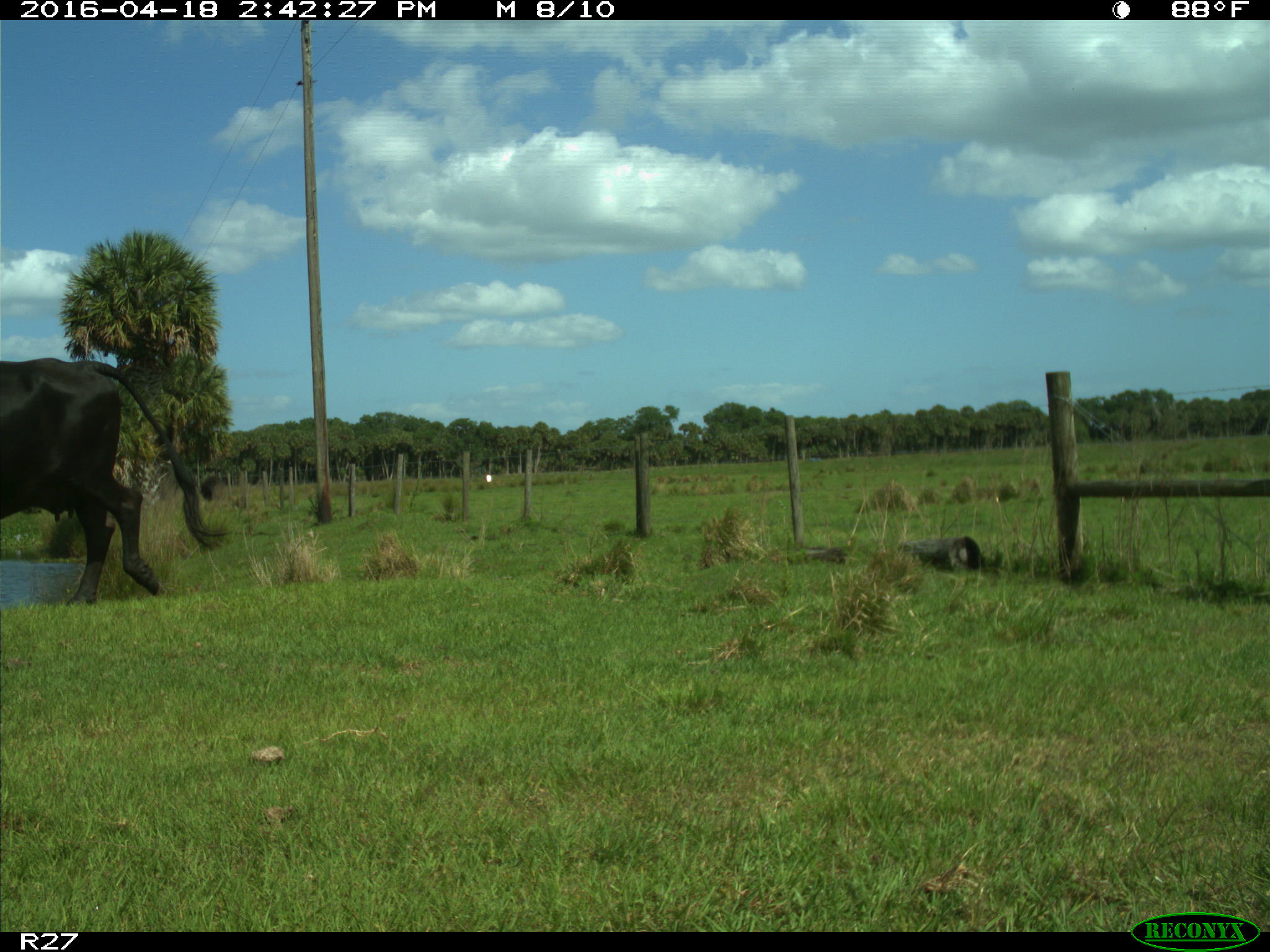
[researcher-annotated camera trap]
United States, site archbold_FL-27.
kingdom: Animalia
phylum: Chordata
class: Mammalia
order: Artiodactyla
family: Bovidae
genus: Bos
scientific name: Bos taurus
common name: domestic cow